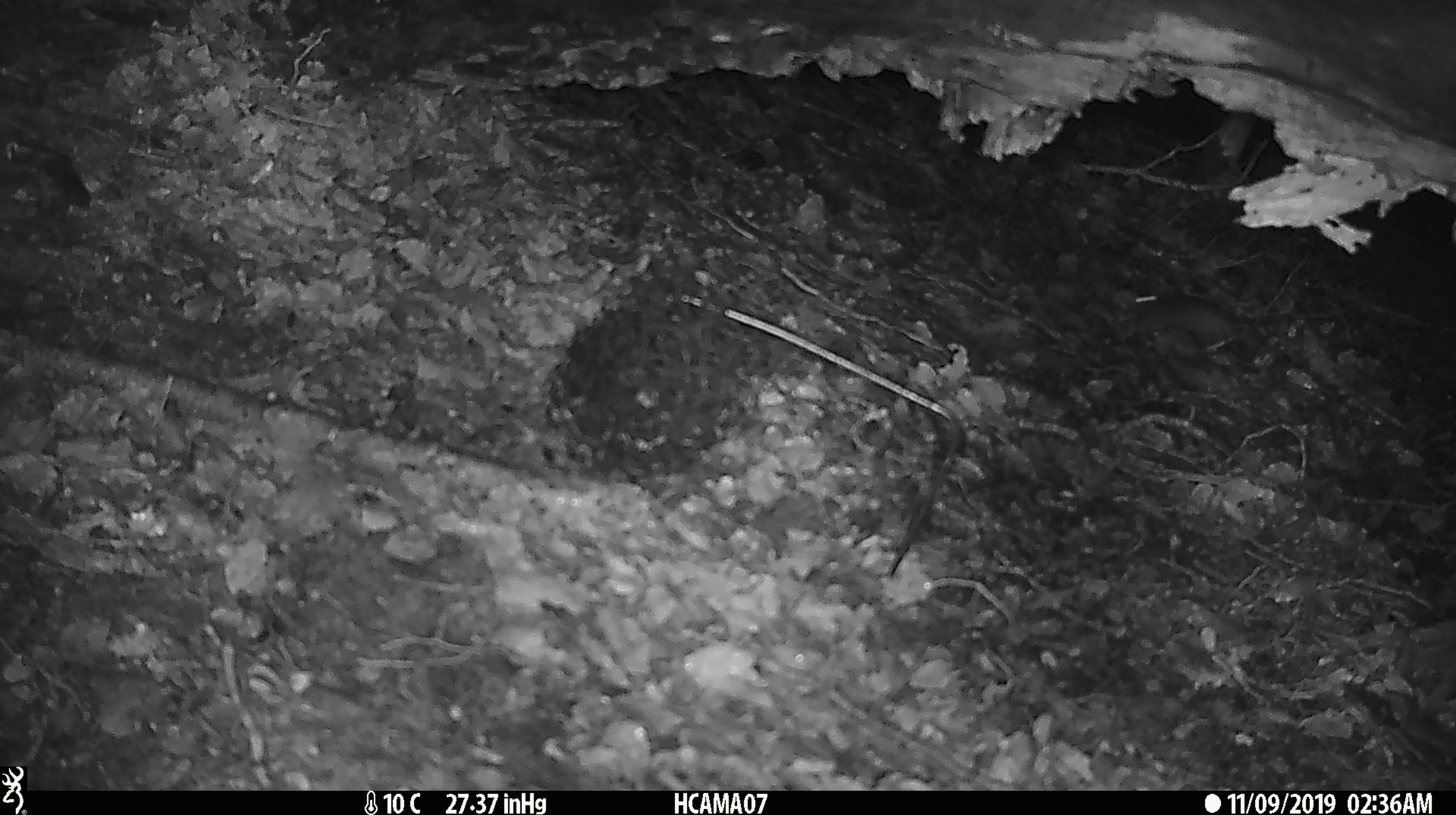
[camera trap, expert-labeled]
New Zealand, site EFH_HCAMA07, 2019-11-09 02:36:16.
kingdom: Animalia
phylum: Chordata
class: Mammalia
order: Rodentia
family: Muridae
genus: Mus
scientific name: Mus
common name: mouse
Mouse (Mus).